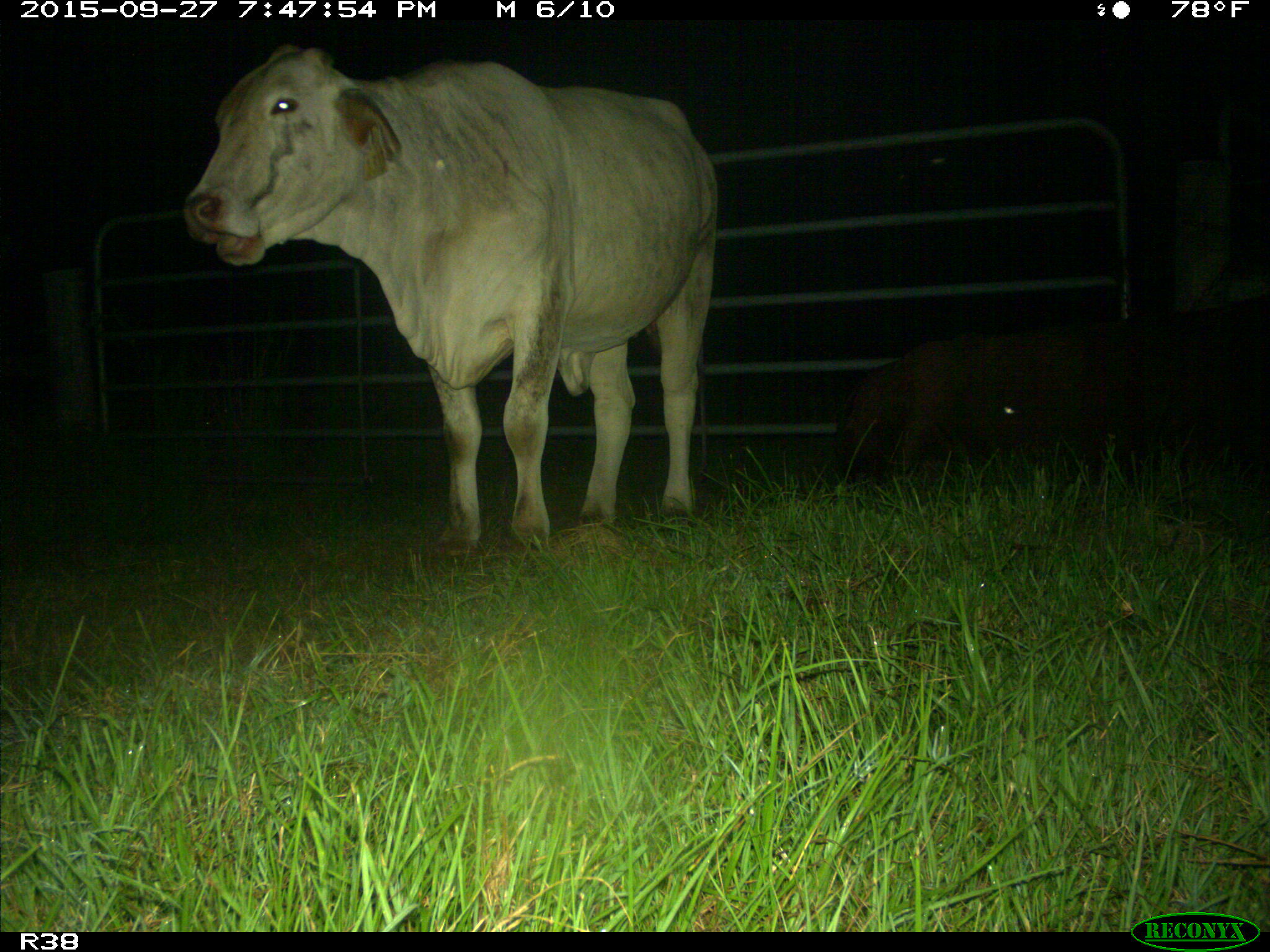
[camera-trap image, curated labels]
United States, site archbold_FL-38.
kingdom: Animalia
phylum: Chordata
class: Mammalia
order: Artiodactyla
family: Suidae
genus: Sus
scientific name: Sus scrofa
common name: wild boar